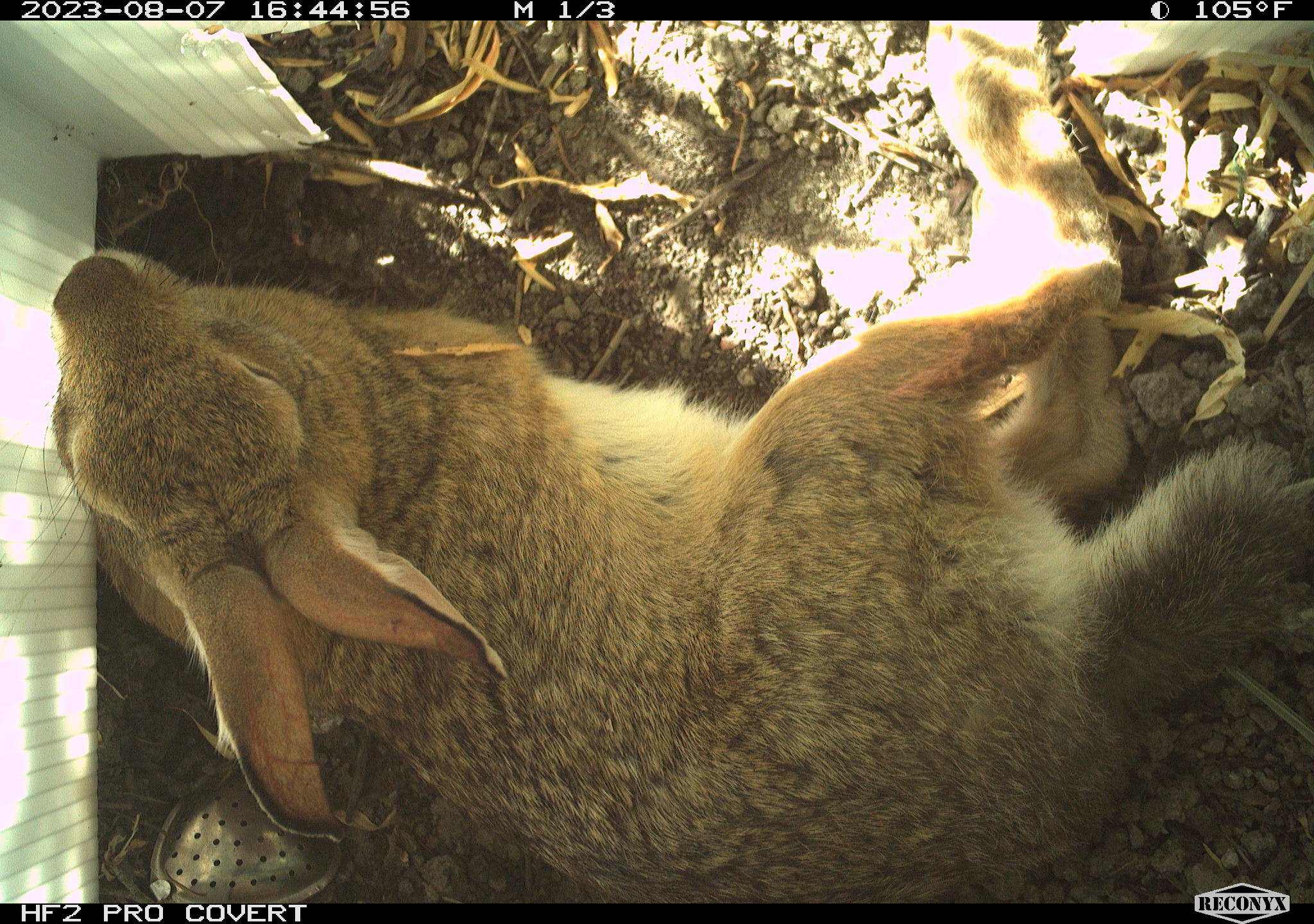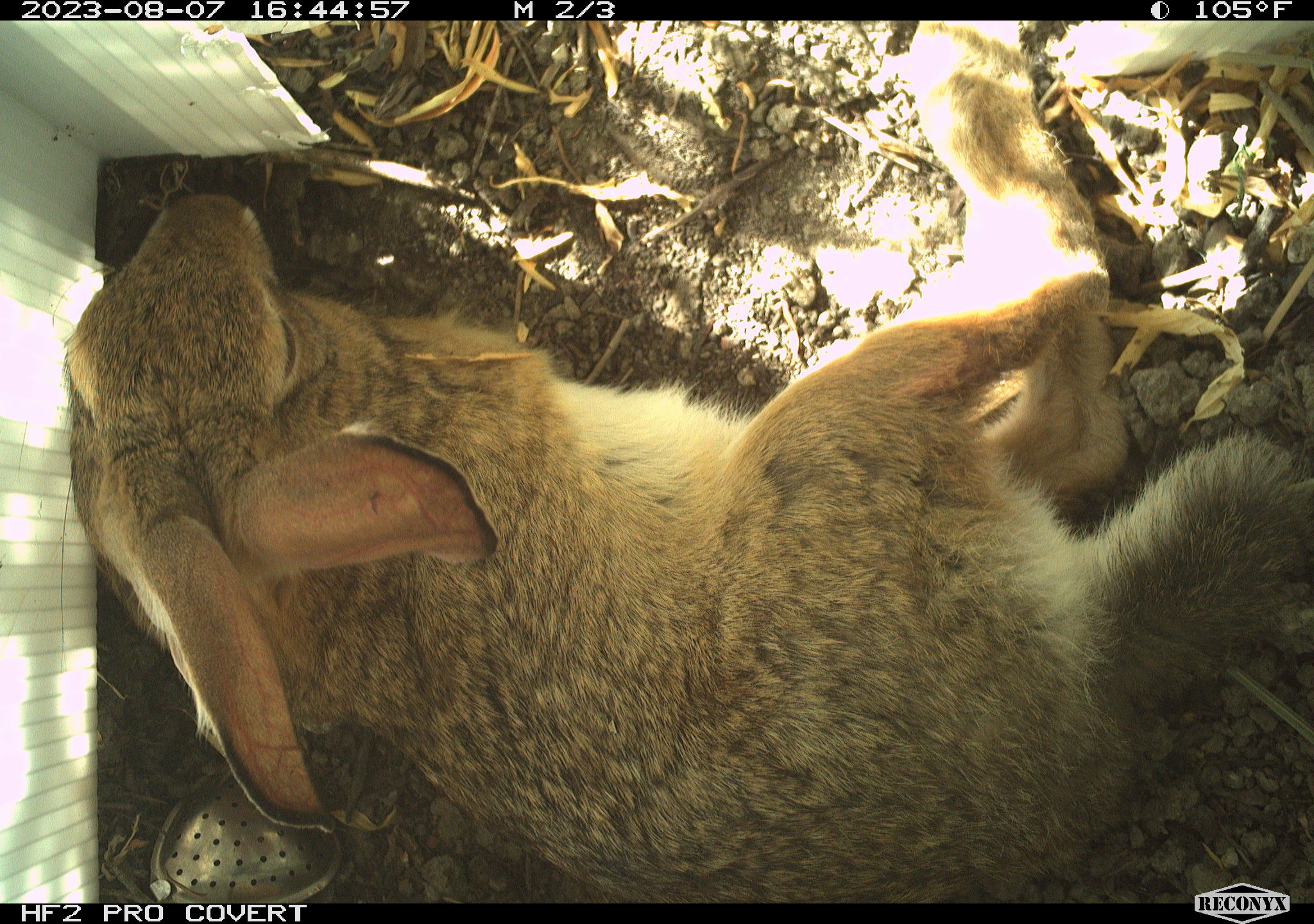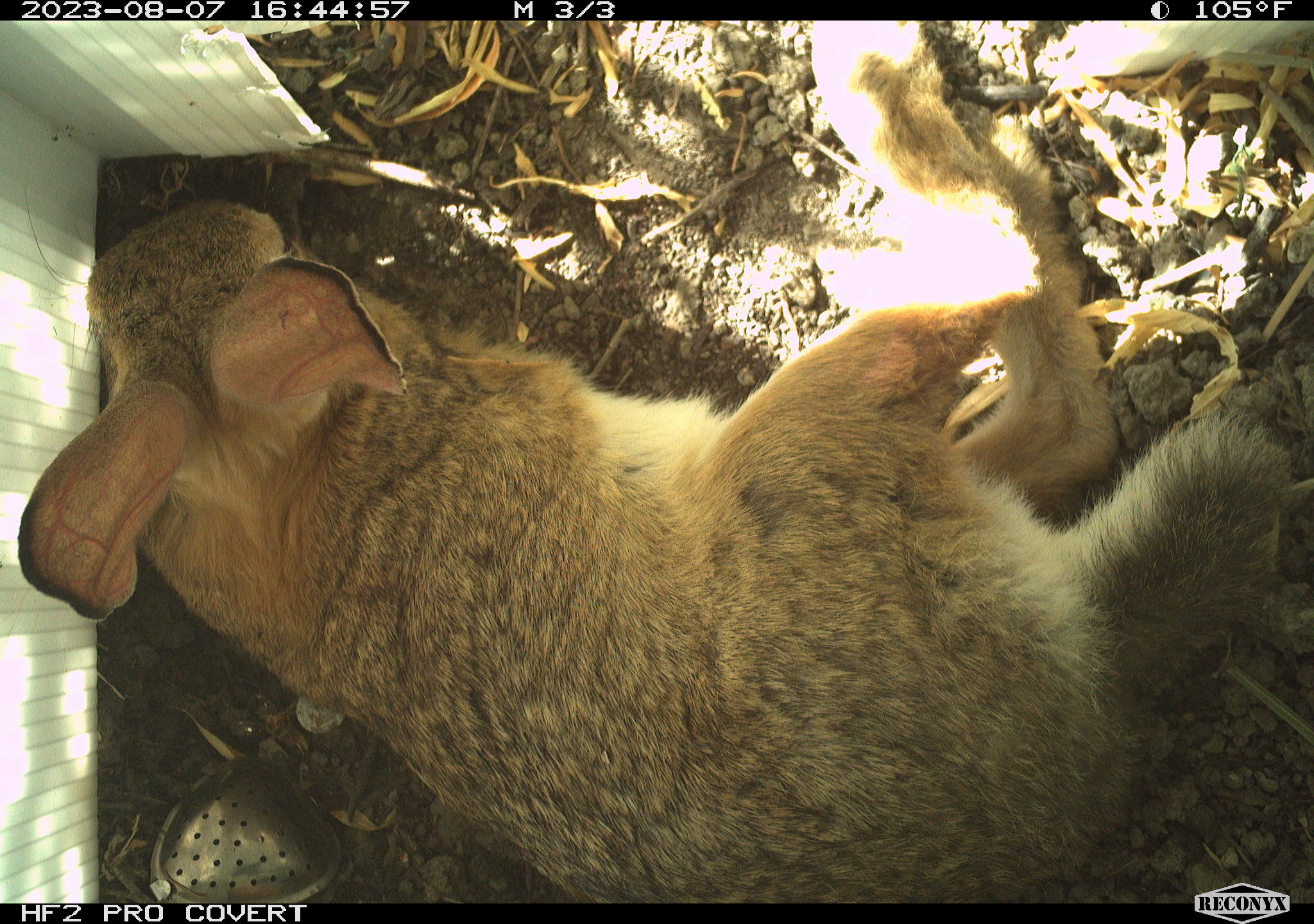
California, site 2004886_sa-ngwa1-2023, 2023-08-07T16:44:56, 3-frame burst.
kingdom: Animalia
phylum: Chordata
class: Mammalia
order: Lagomorpha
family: Leporidae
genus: Sylvilagus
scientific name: Sylvilagus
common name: cottontail rabbits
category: sylvilagus species